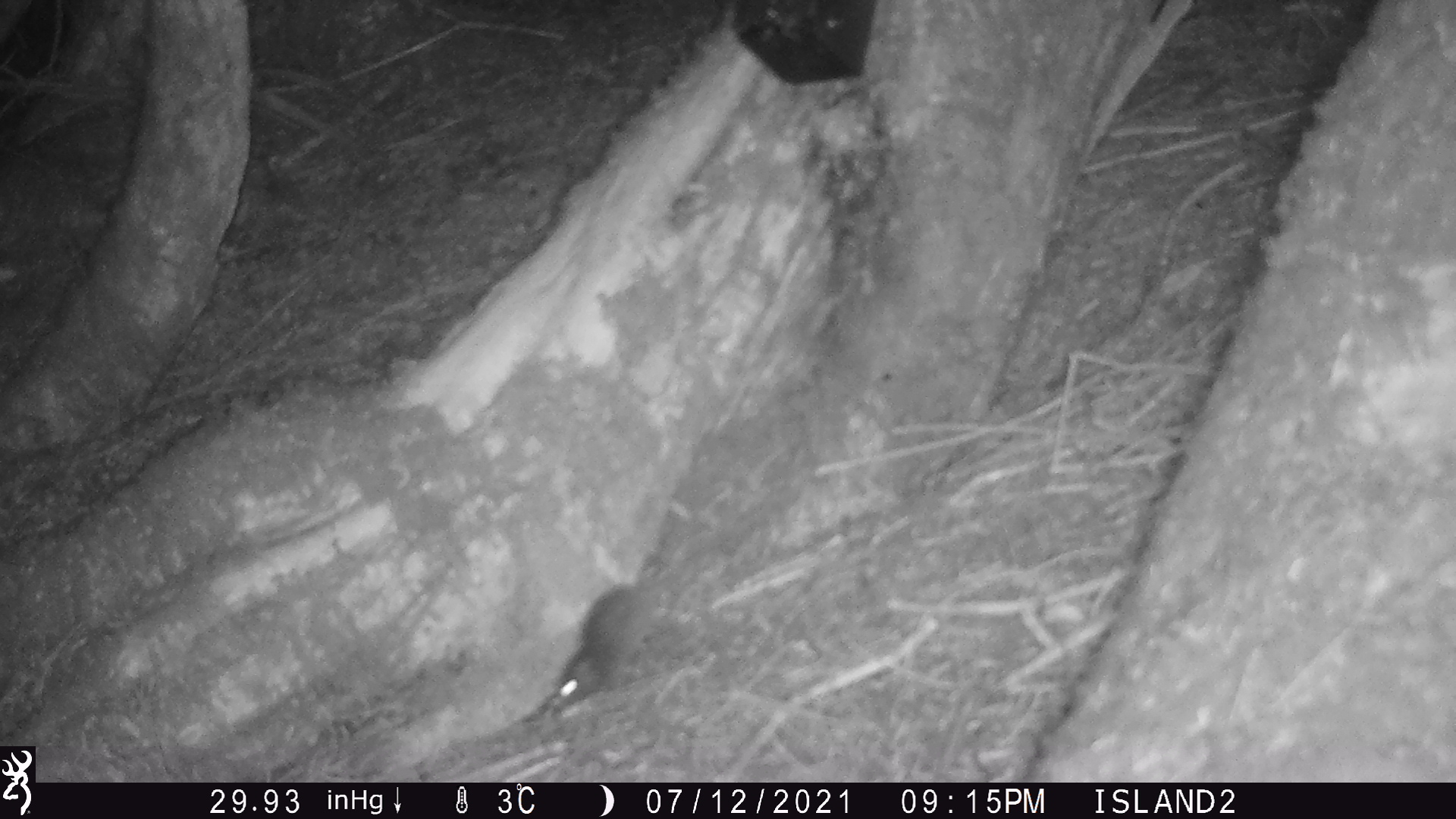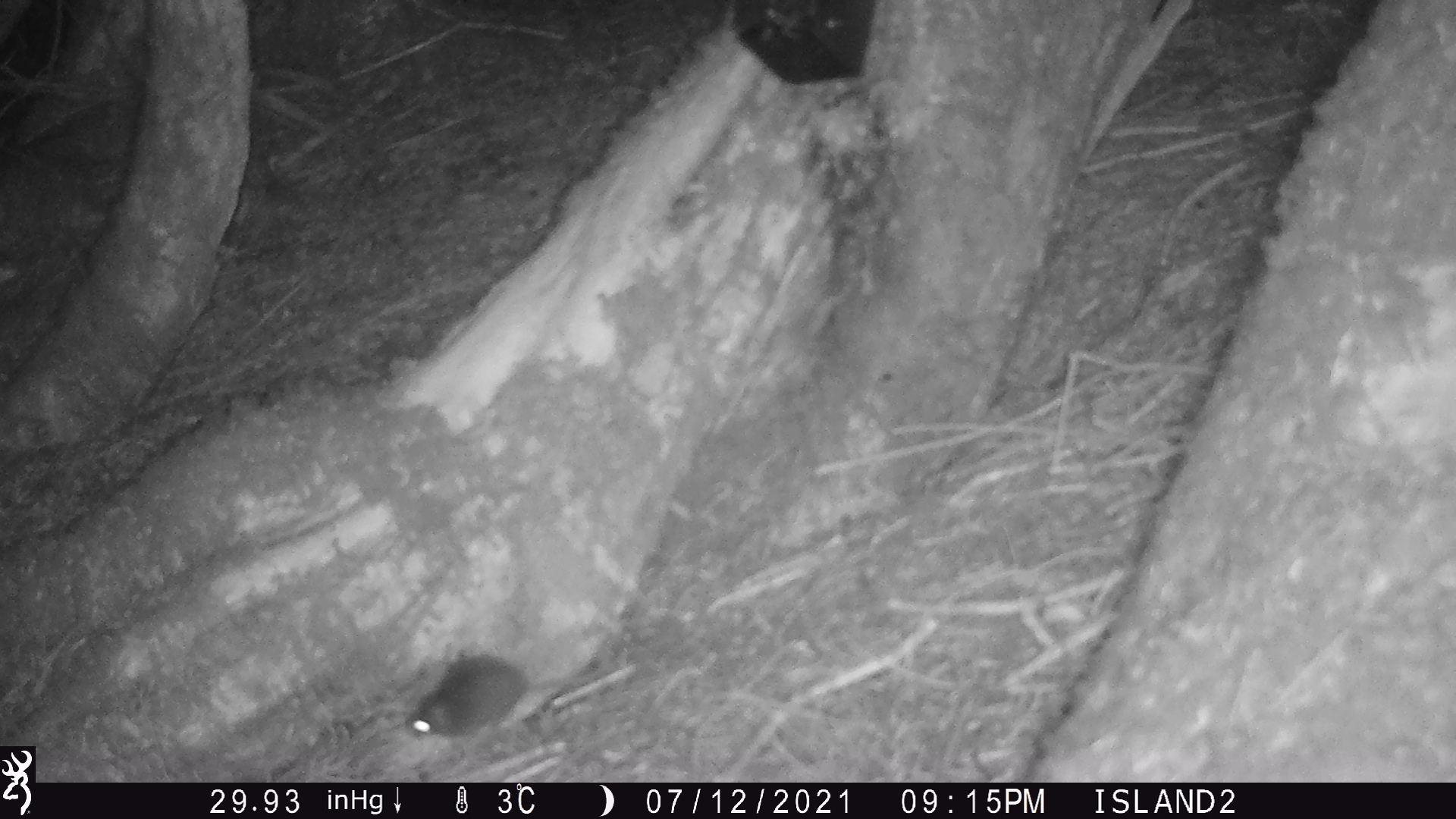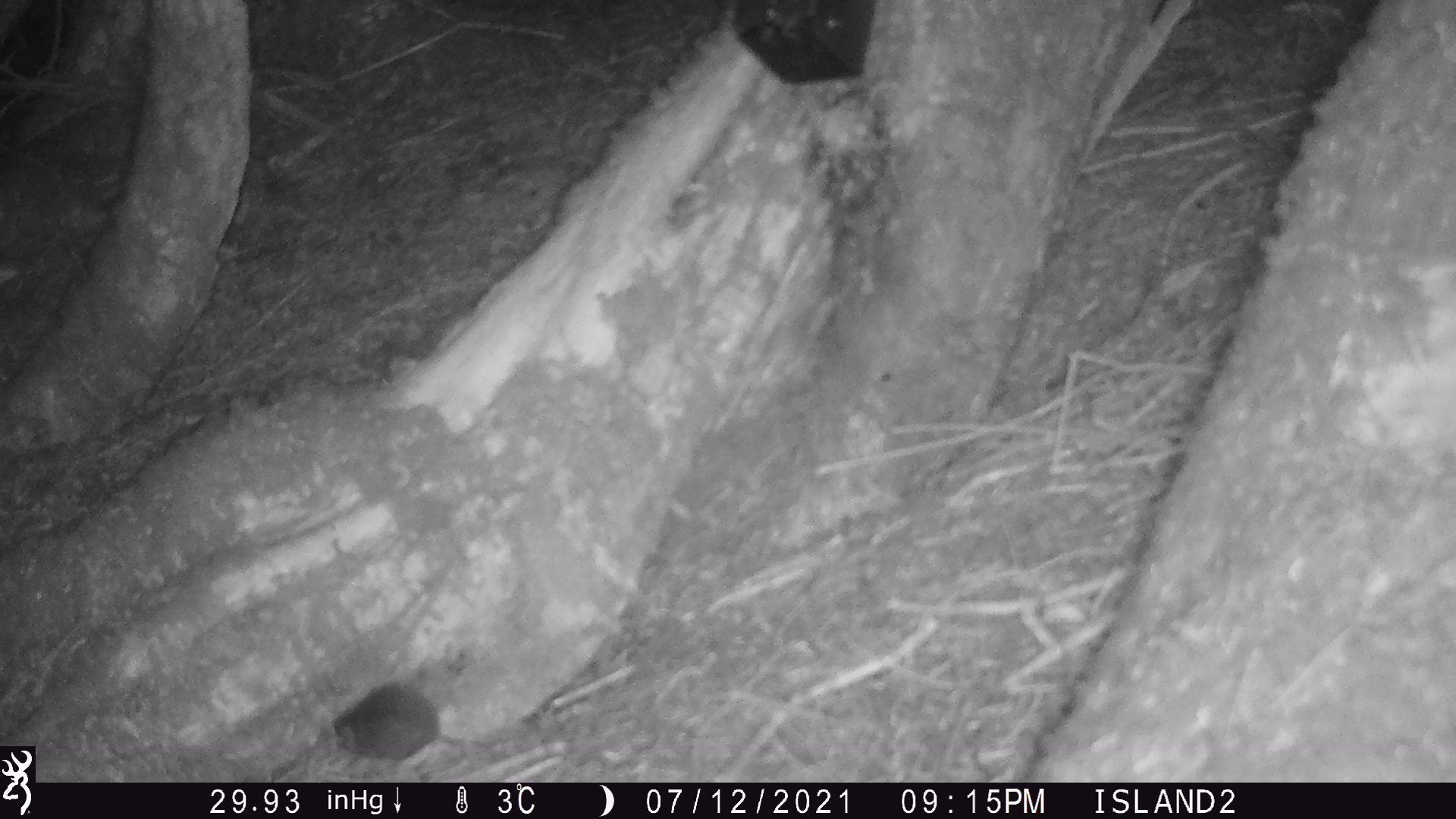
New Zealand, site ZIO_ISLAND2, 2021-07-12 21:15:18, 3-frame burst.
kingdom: Animalia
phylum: Chordata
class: Mammalia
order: Rodentia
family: Muridae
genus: Mus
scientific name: Mus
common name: mouse